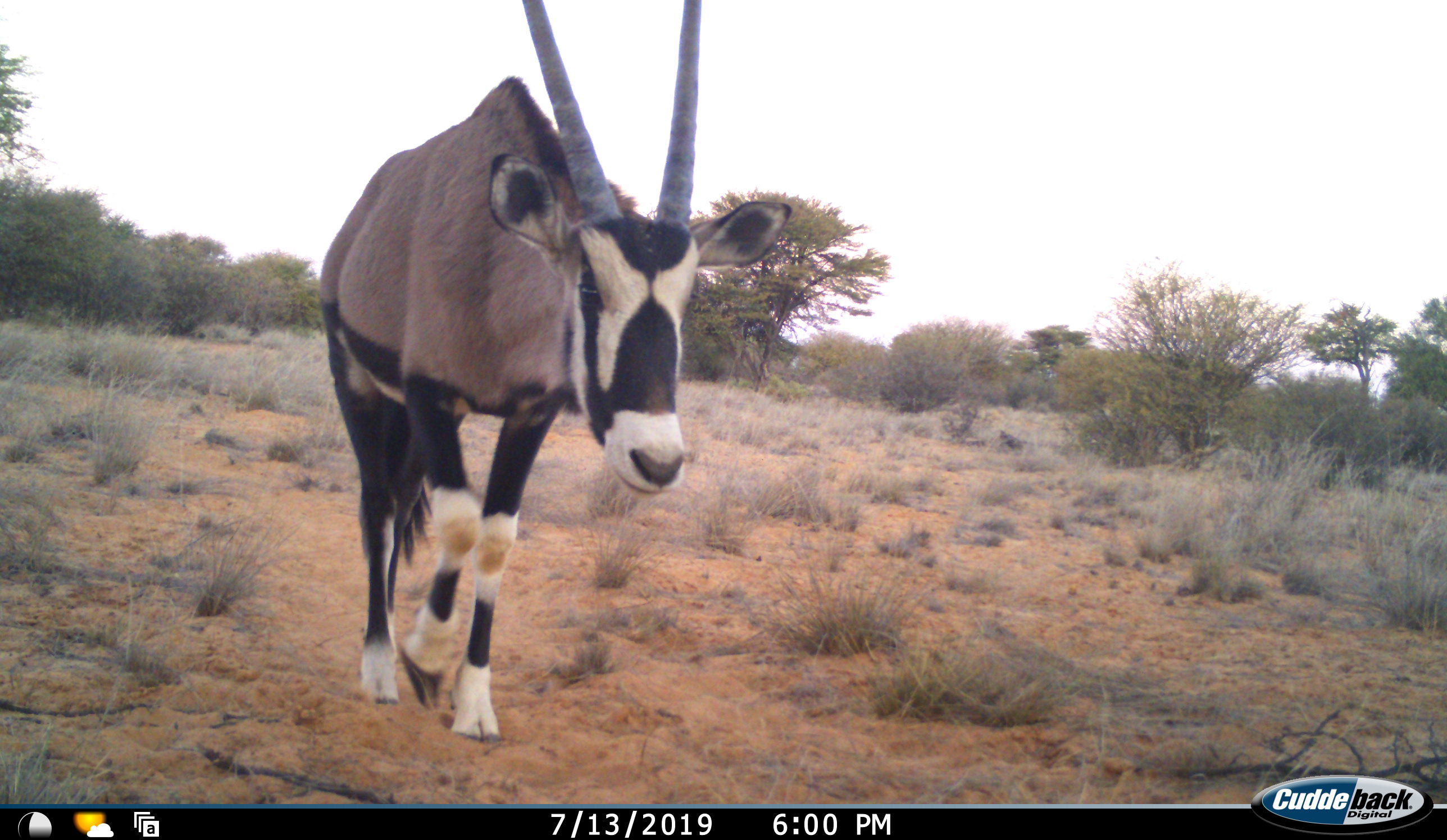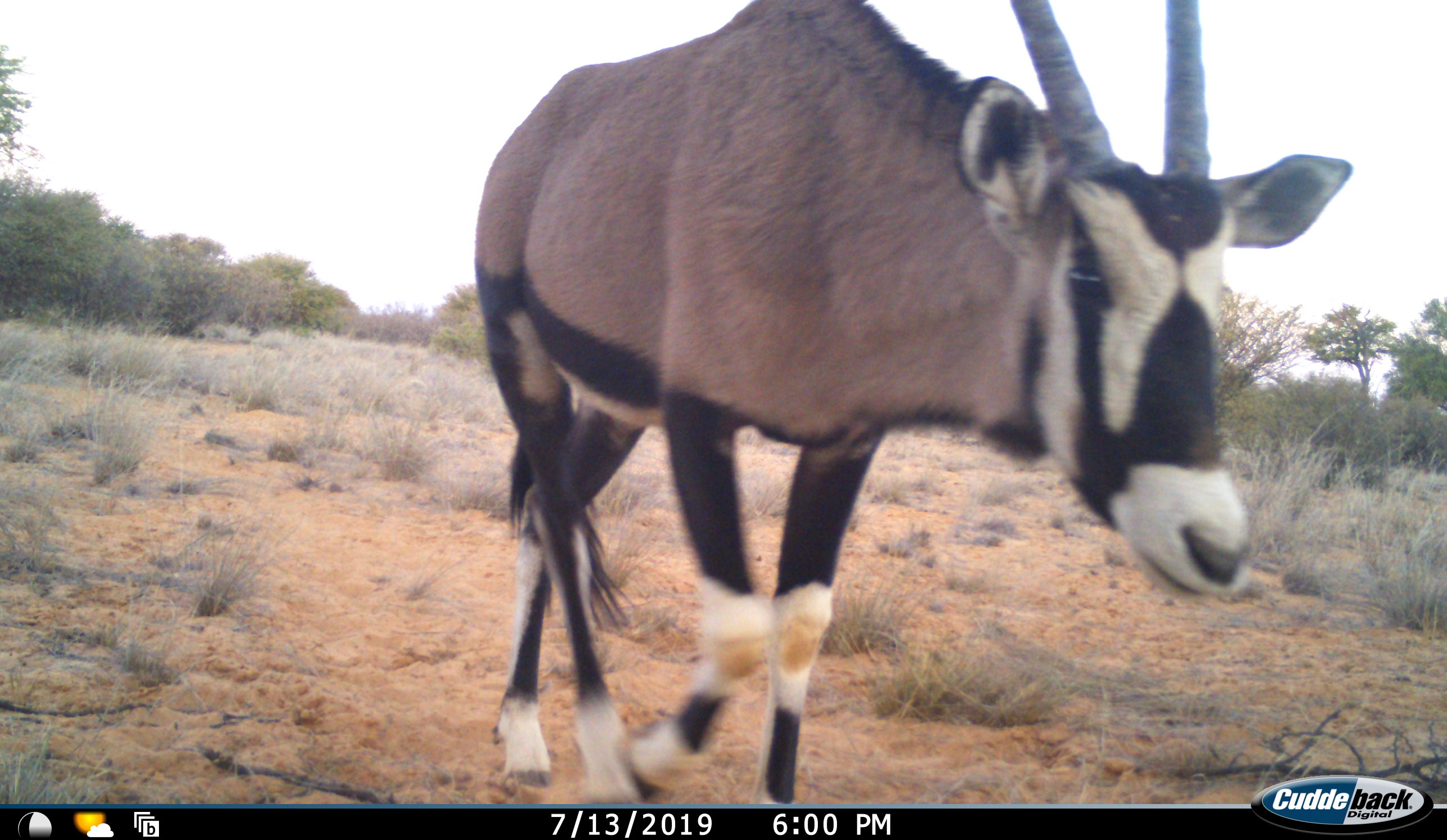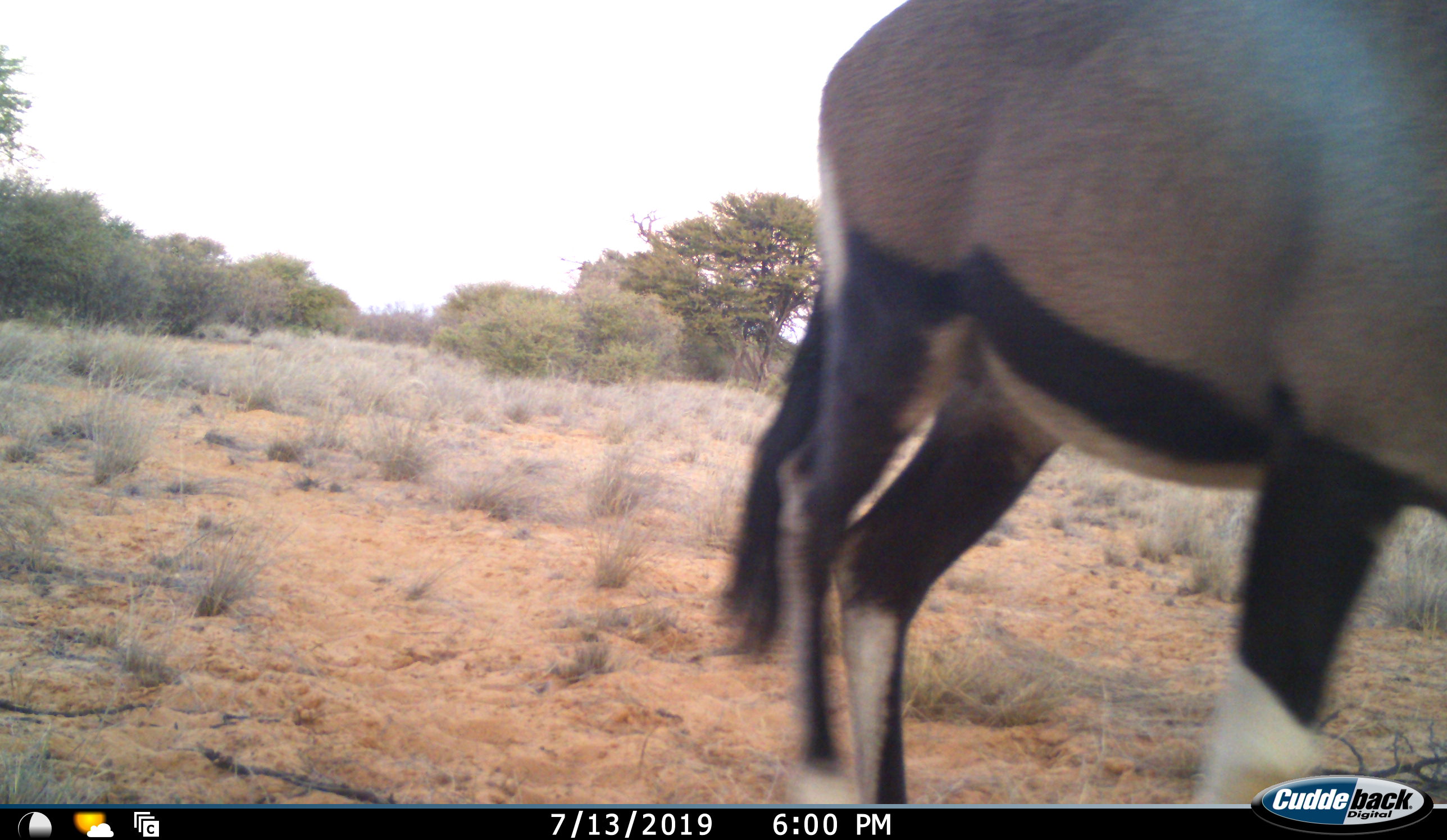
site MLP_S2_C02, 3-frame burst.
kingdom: Animalia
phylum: Chordata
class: Mammalia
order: Artiodactyla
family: Bovidae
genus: Oryx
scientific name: Oryx gazella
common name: gemsbok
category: oryx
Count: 1.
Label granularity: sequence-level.